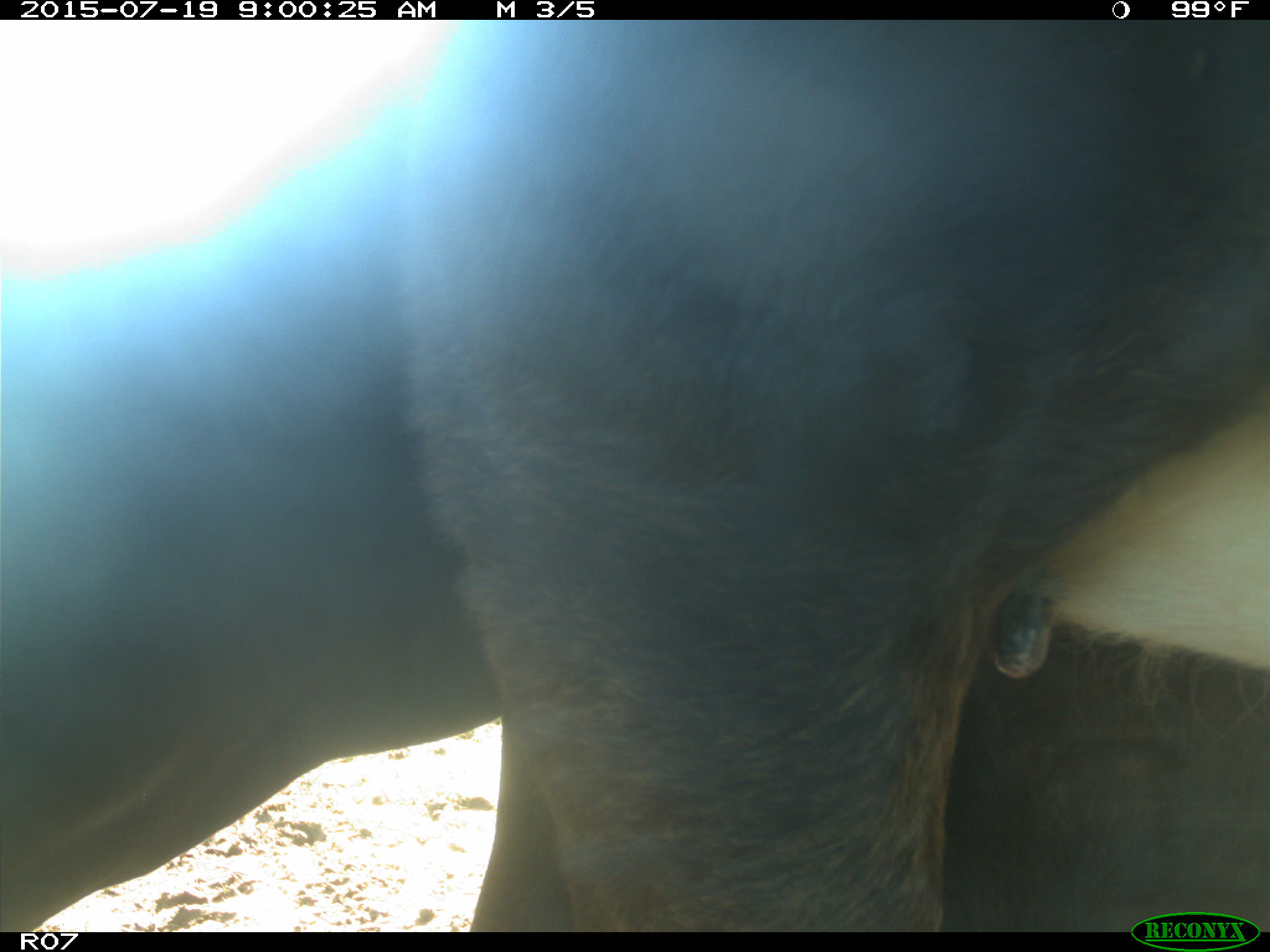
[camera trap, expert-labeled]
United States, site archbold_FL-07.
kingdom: Animalia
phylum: Chordata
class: Mammalia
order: Artiodactyla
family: Bovidae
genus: Bos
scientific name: Bos taurus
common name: domestic cow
Bos taurus (domestic cow).